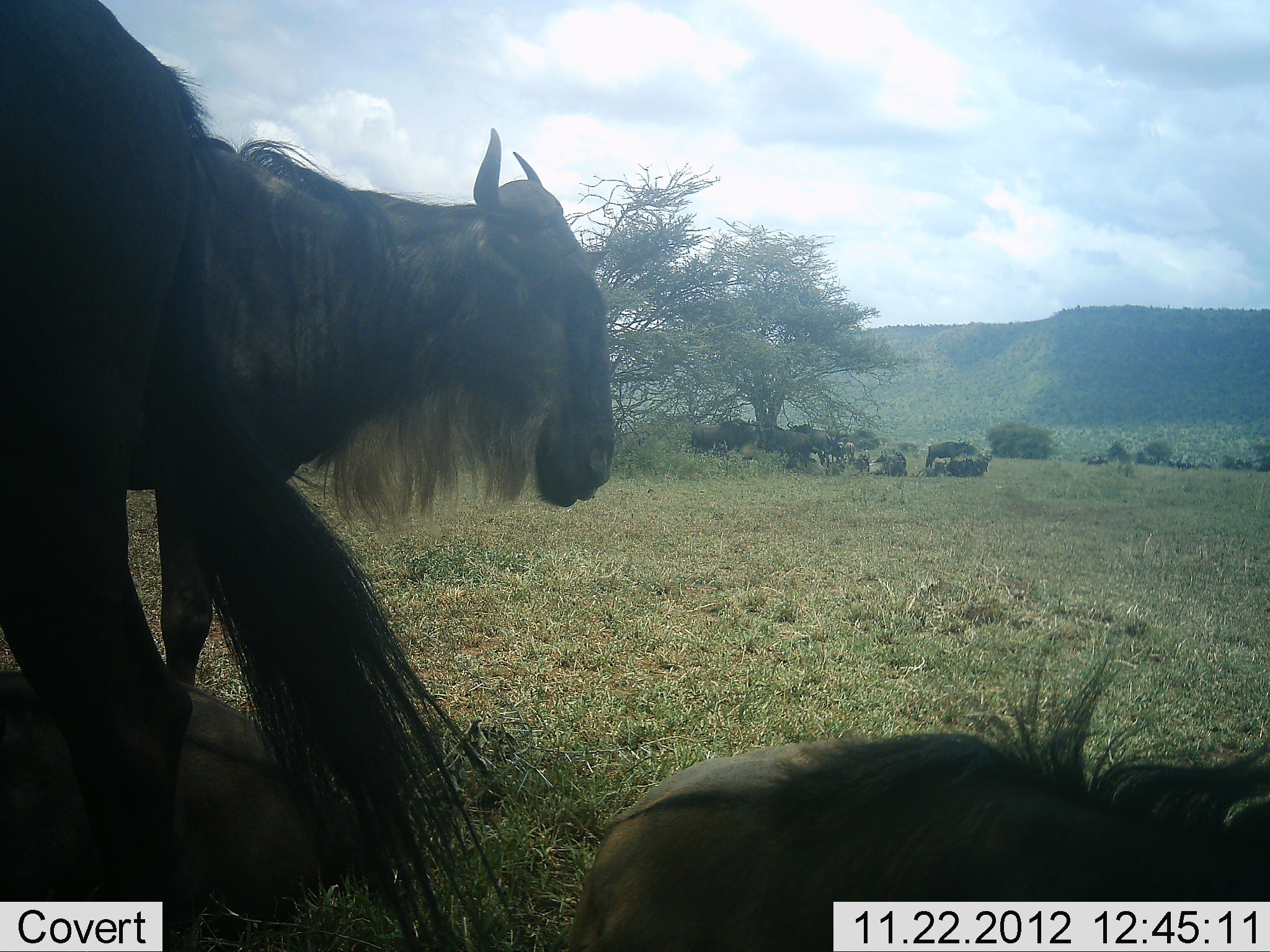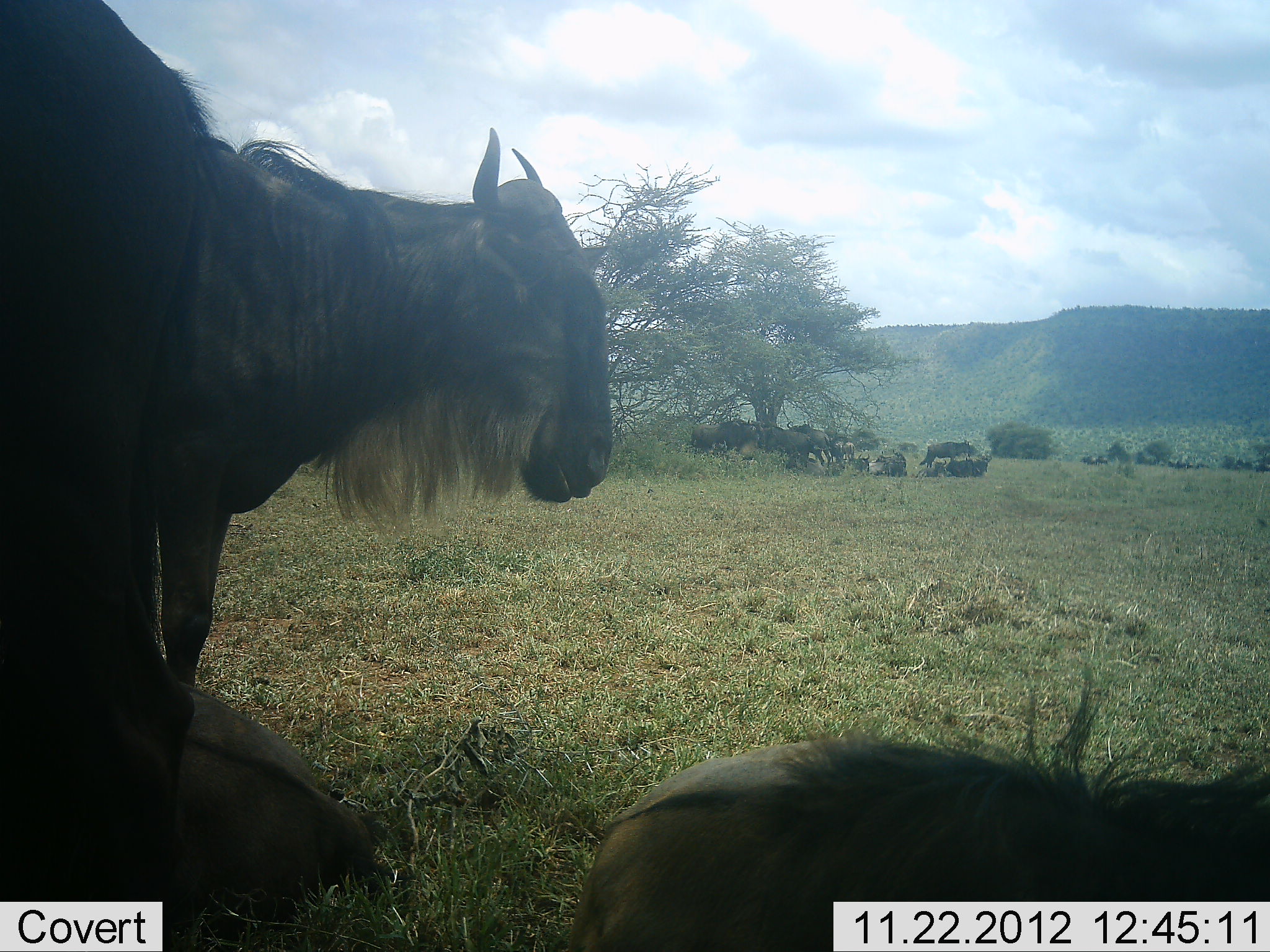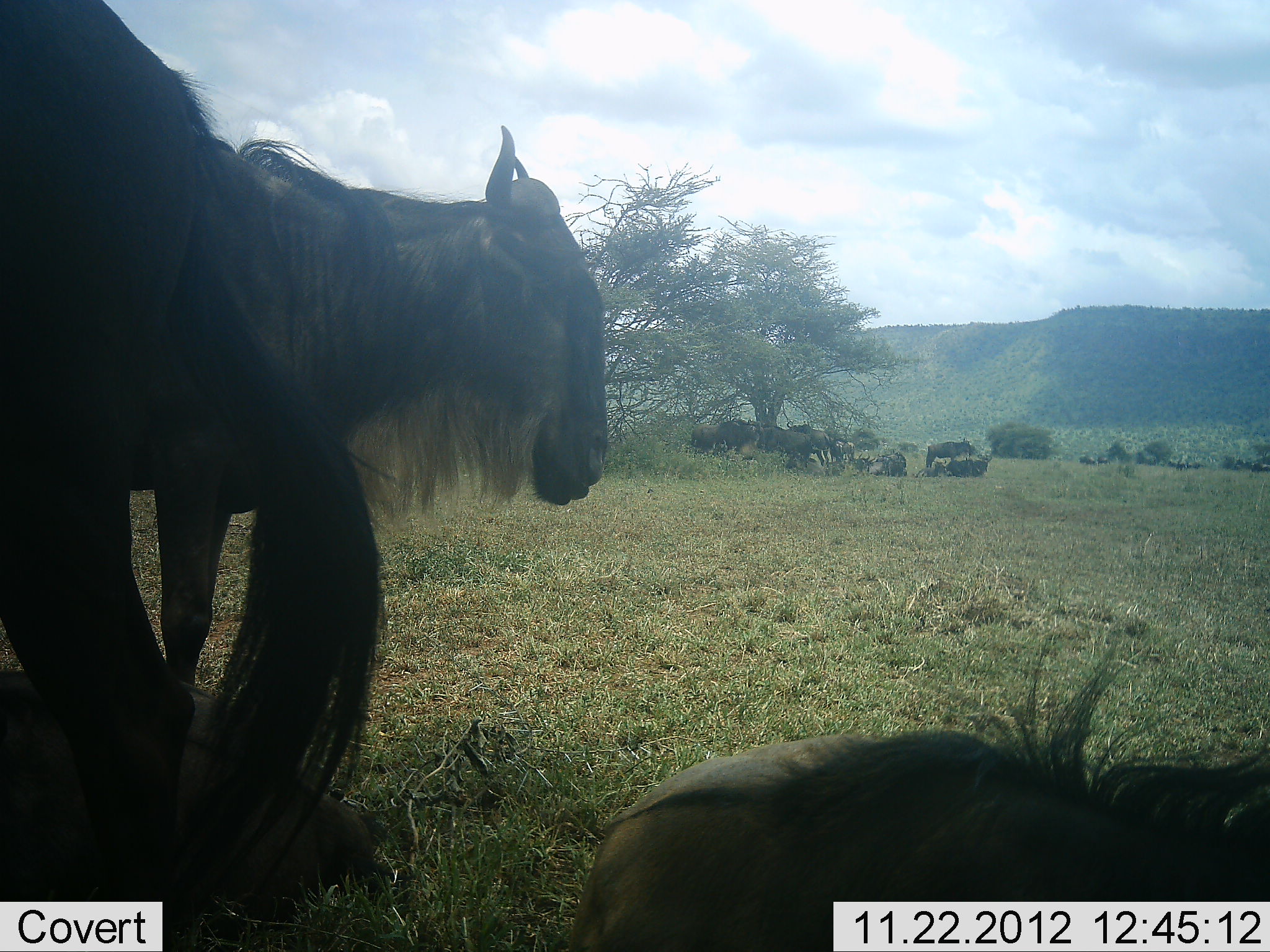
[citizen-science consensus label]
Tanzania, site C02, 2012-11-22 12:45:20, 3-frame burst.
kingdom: Animalia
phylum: Chordata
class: Mammalia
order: Artiodactyla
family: Bovidae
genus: Connochaetes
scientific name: Connochaetes taurinus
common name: blue wildebeest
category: wildebeest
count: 11-50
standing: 67%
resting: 89%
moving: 0%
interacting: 0%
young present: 0%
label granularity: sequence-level